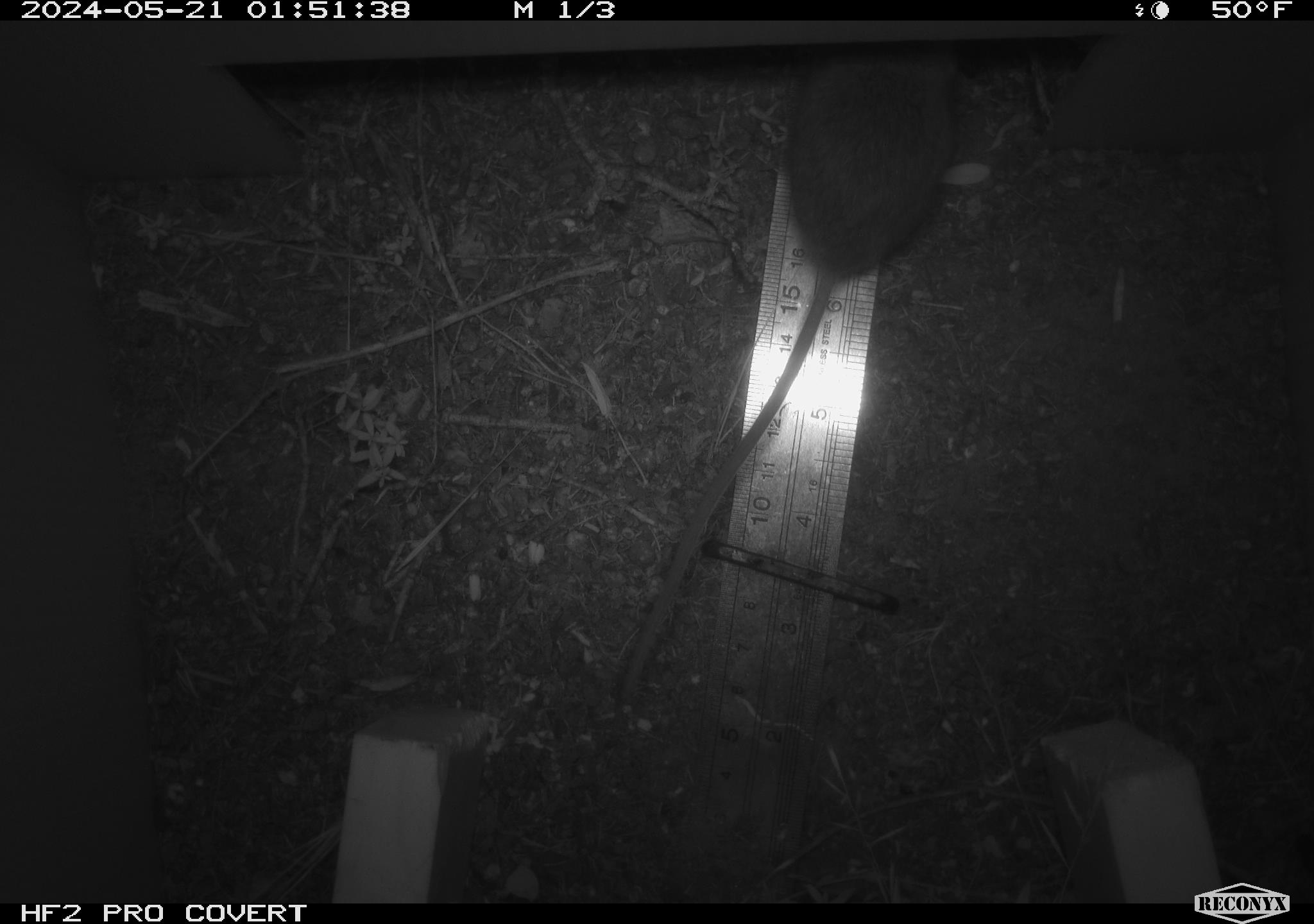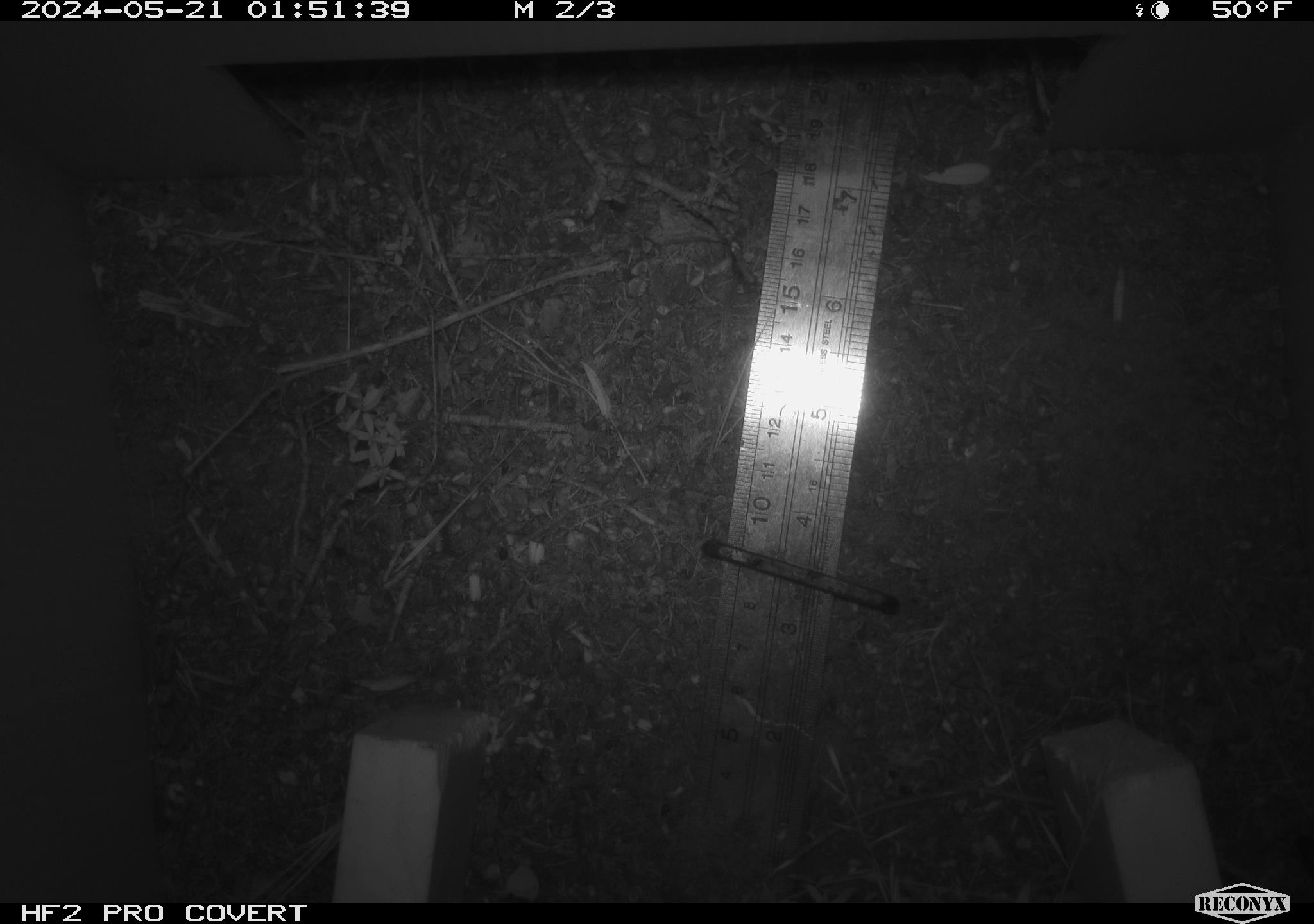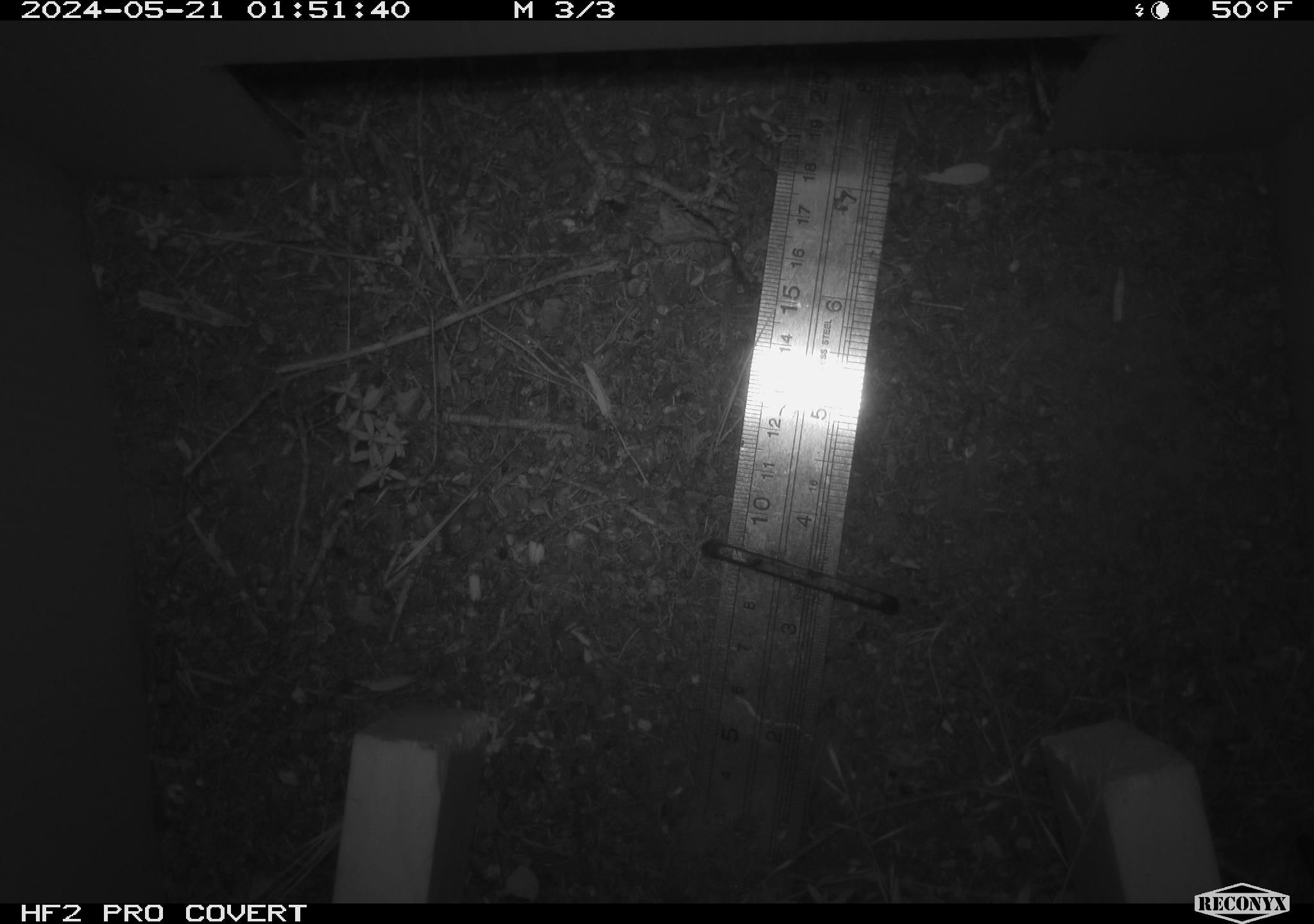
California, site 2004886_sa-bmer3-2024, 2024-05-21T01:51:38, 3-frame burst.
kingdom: Animalia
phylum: Chordata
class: Mammalia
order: Rodentia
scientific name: Rodentia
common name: mouse species